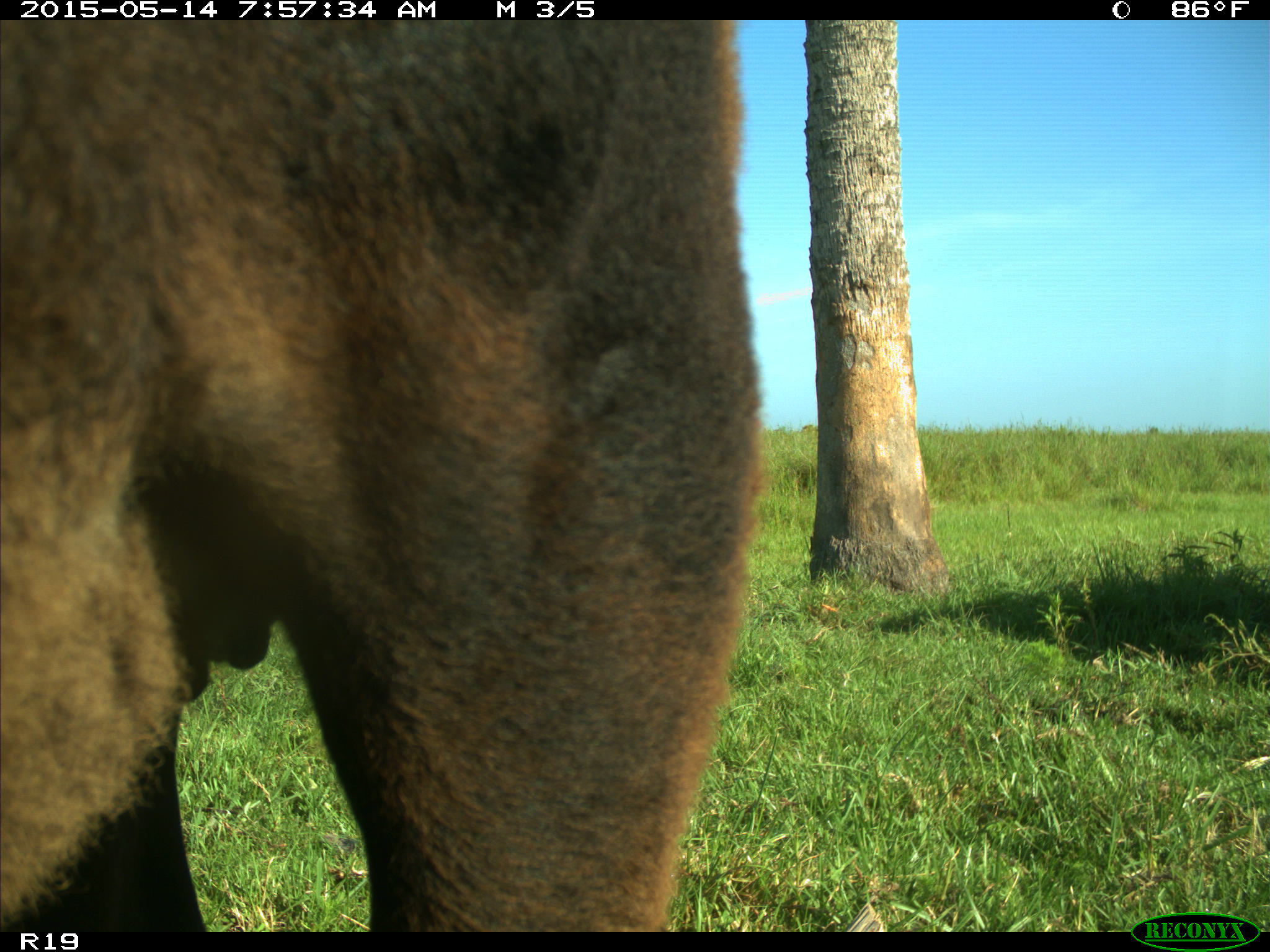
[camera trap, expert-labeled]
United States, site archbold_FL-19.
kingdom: Animalia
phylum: Chordata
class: Mammalia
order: Artiodactyla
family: Bovidae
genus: Bos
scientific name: Bos taurus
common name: domestic cow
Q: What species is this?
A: Bos taurus (domestic cow).